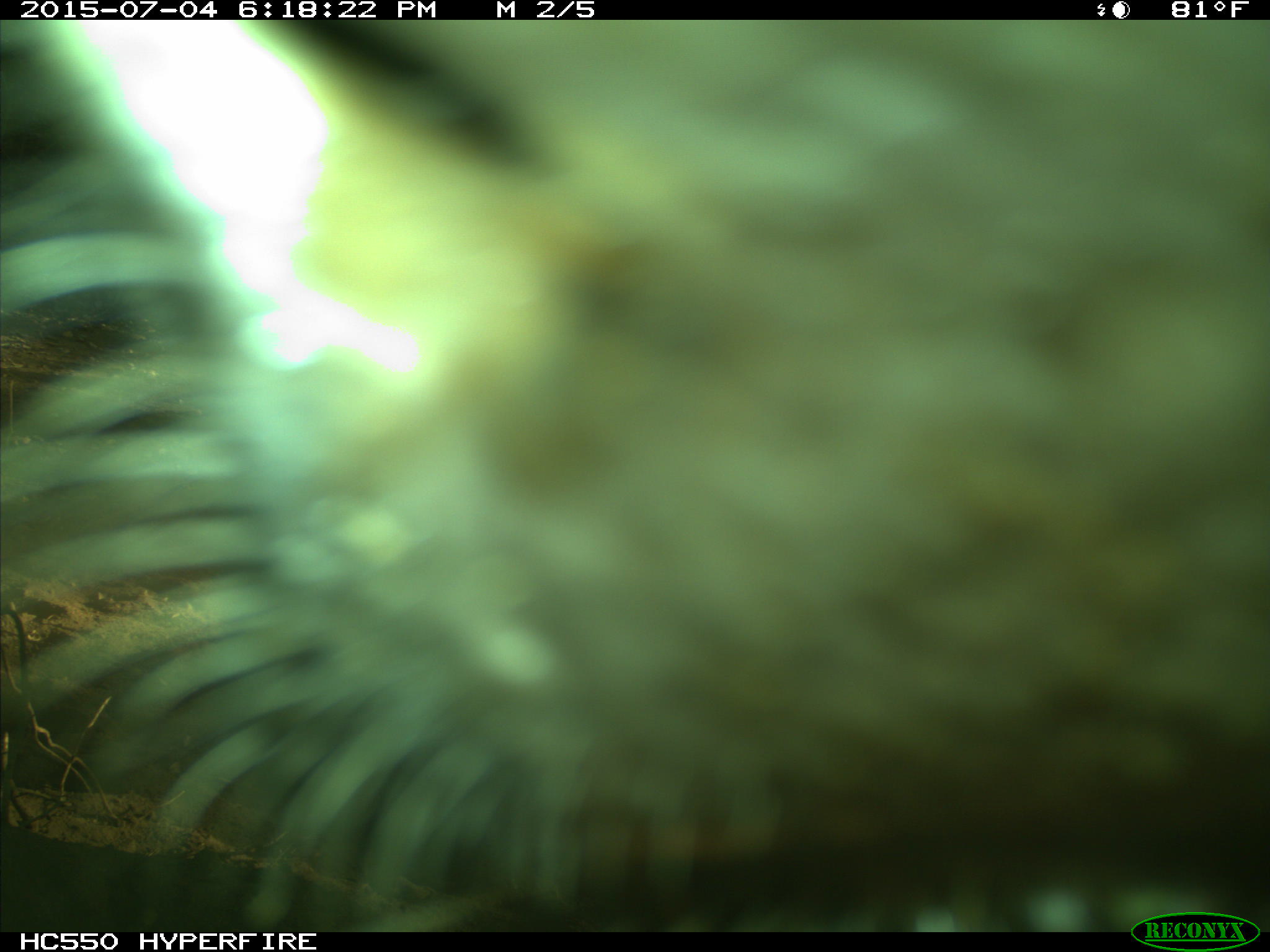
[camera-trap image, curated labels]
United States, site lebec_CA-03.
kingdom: Animalia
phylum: Chordata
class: Mammalia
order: Artiodactyla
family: Bovidae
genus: Bos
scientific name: Bos taurus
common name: domestic cow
Bos taurus (domestic cow).